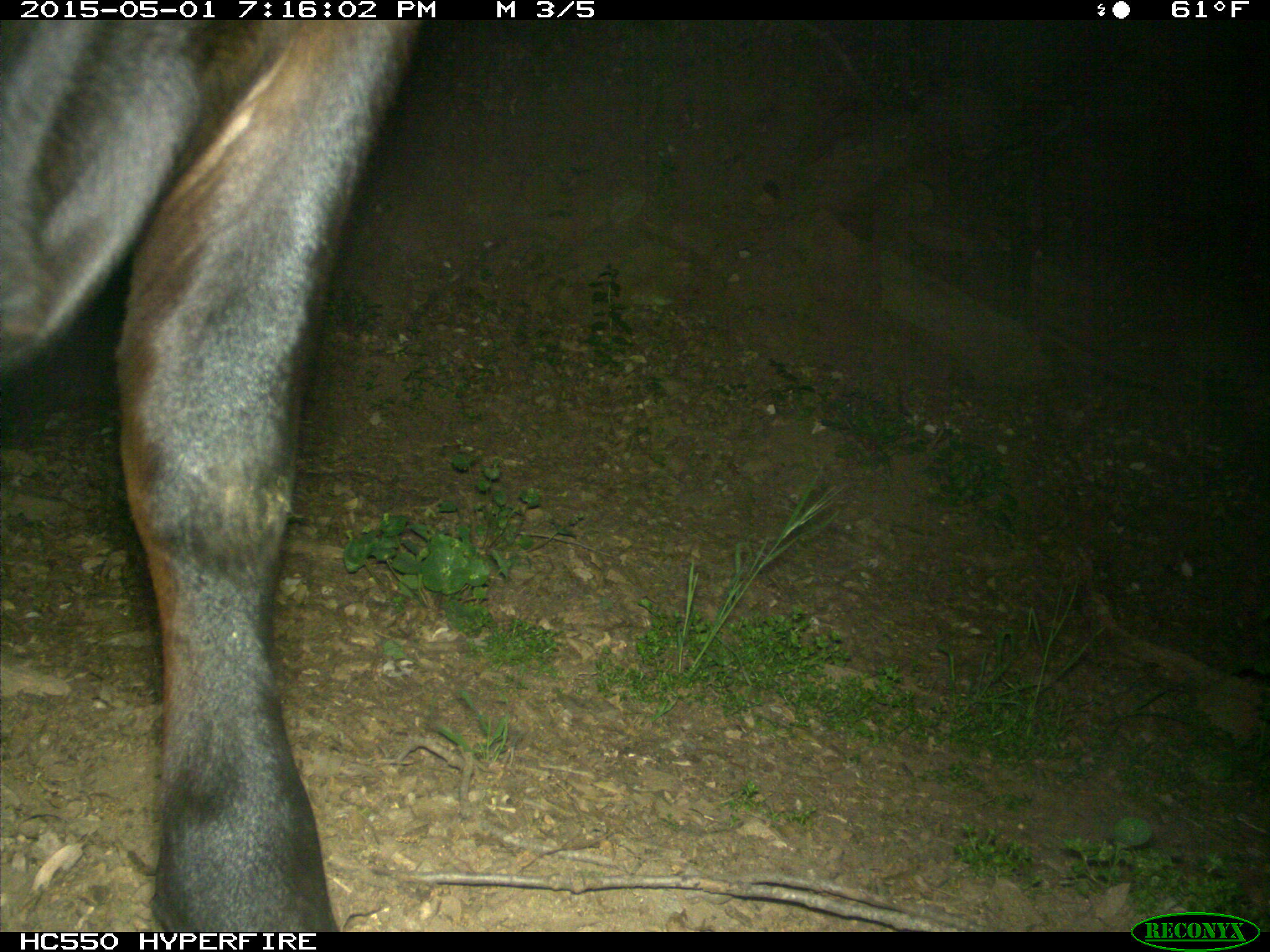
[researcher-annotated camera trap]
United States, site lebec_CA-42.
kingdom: Animalia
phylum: Chordata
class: Mammalia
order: Artiodactyla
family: Bovidae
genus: Bos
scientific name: Bos taurus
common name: domestic cow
Bos taurus (domestic cow).